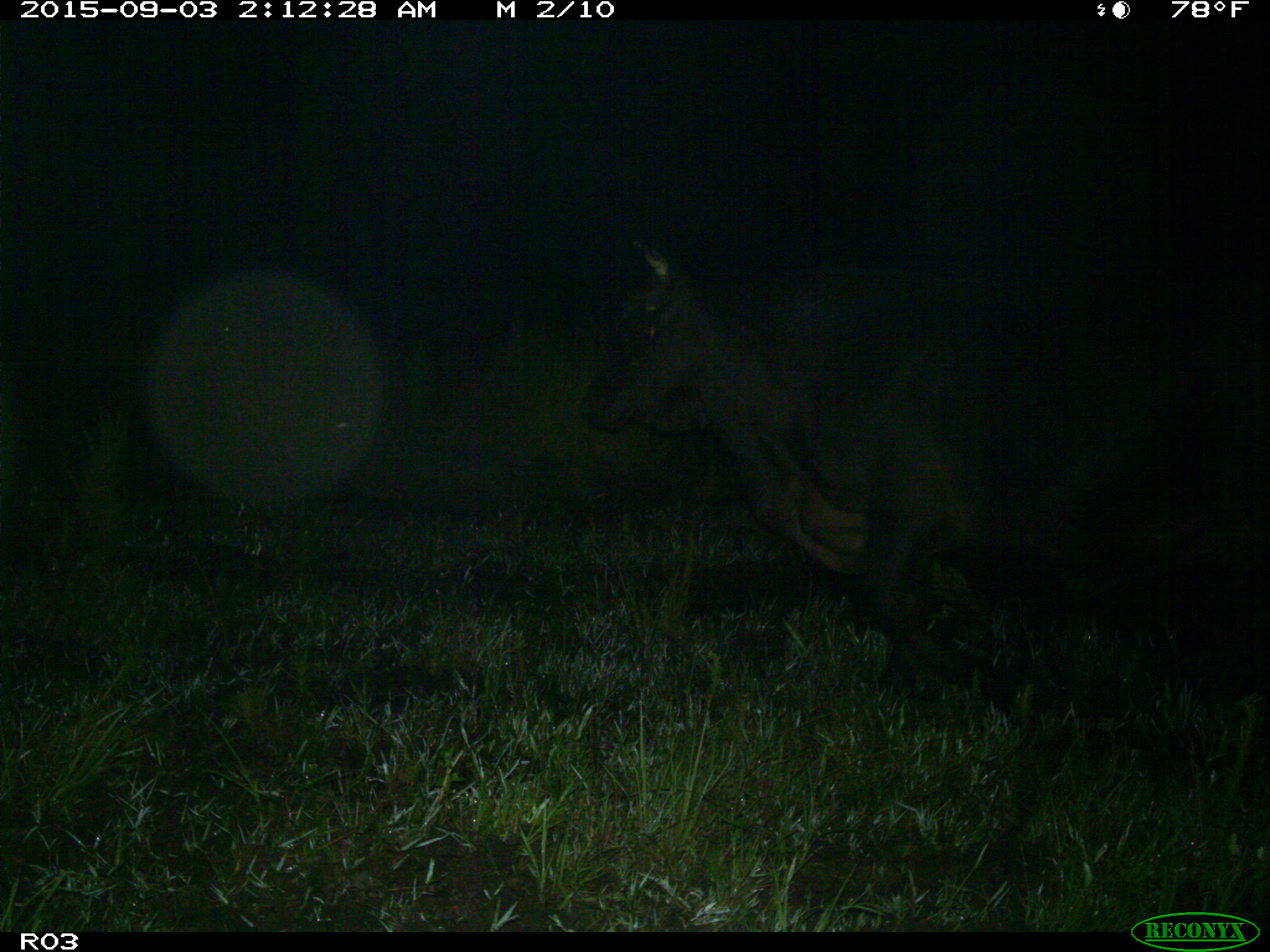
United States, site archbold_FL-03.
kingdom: Animalia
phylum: Chordata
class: Mammalia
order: Artiodactyla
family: Bovidae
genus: Bos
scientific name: Bos taurus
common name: domestic cow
Bos taurus (domestic cow).